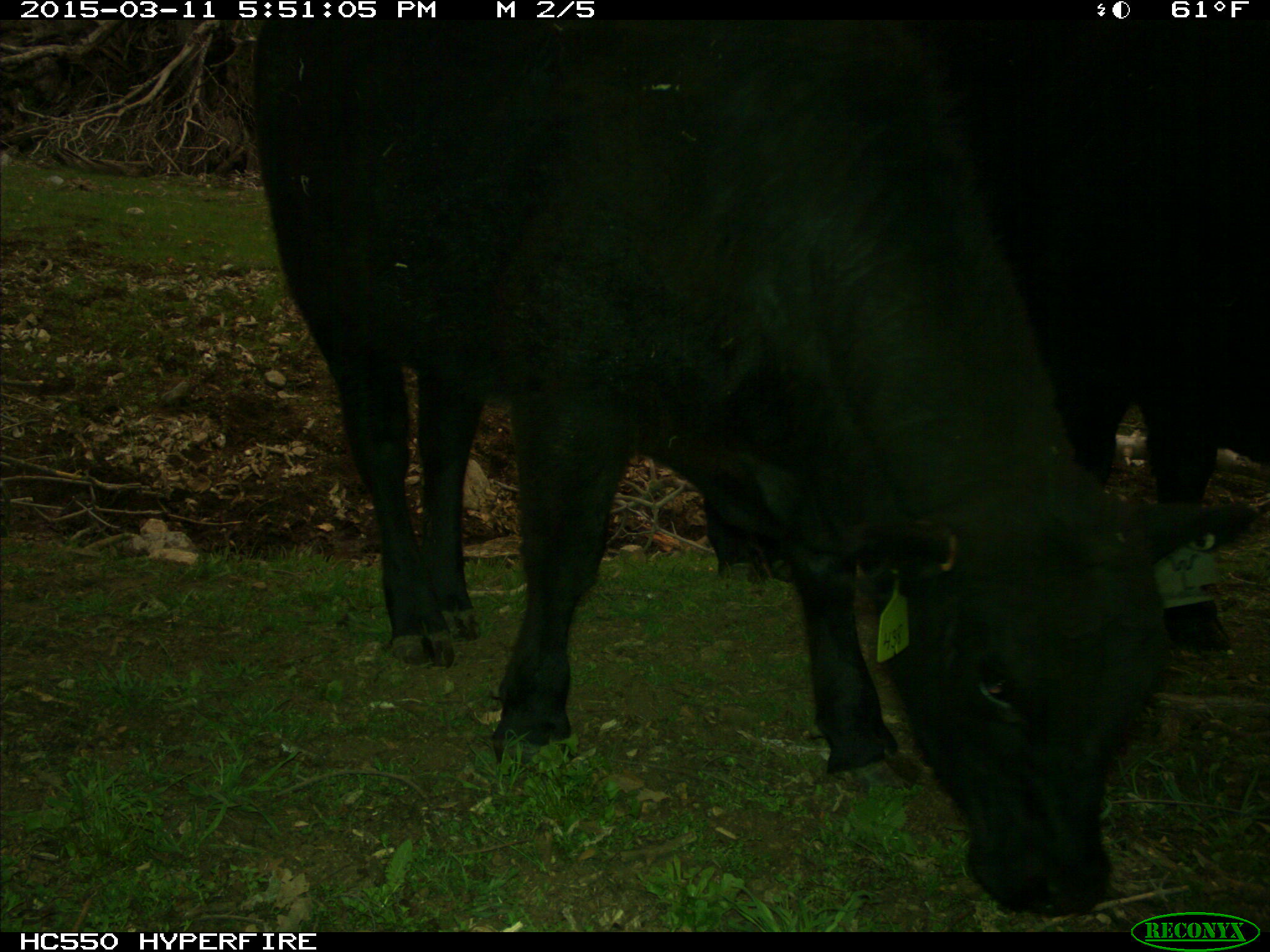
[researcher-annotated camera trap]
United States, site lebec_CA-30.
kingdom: Animalia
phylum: Chordata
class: Mammalia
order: Artiodactyla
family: Bovidae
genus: Bos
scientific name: Bos taurus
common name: domestic cow